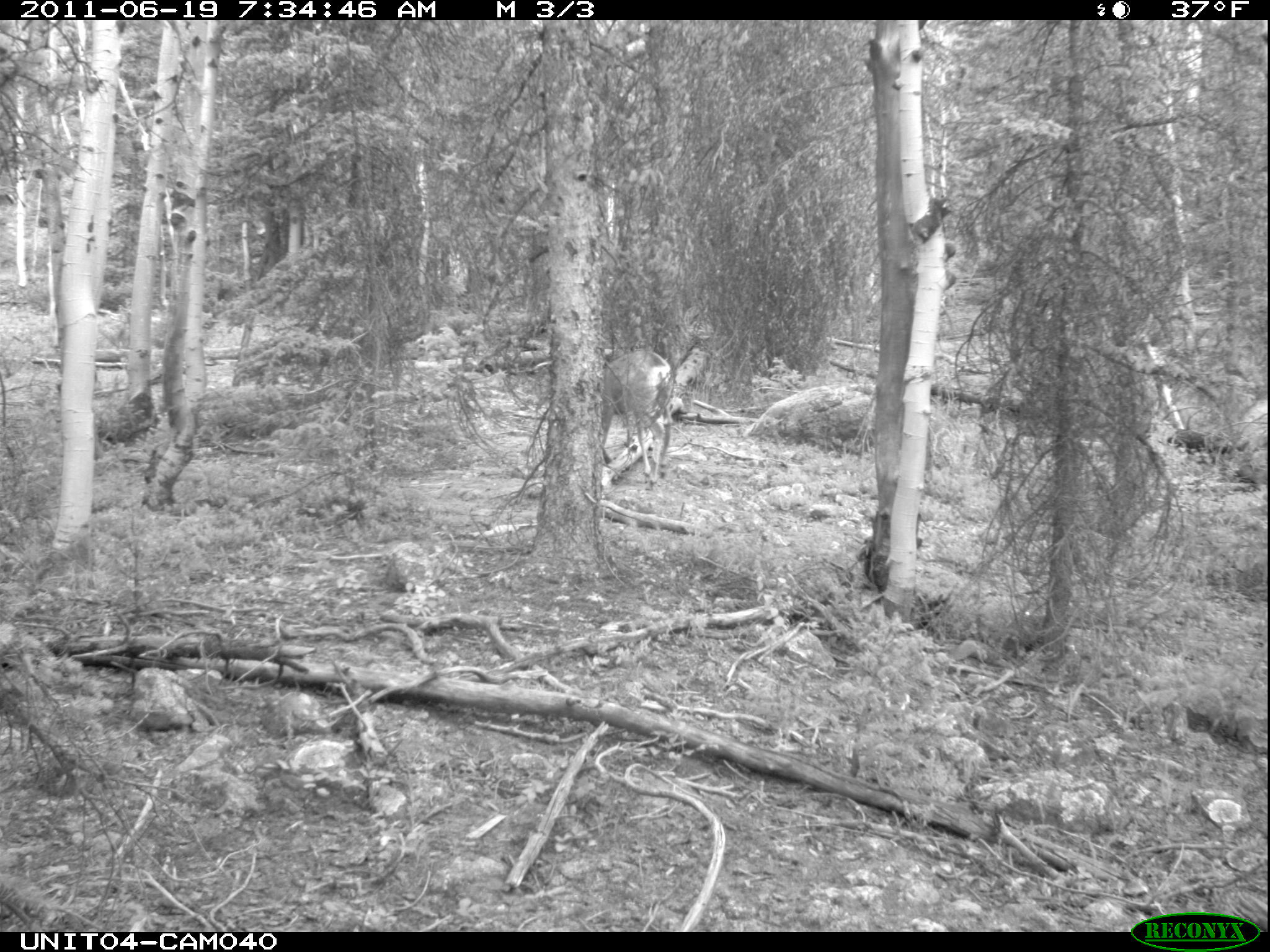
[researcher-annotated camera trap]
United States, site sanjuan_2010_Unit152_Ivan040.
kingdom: Animalia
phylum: Chordata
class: Mammalia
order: Artiodactyla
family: Cervidae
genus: Odocoileus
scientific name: Odocoileus hemionus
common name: mule deer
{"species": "Odocoileus hemionus (mule deer)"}